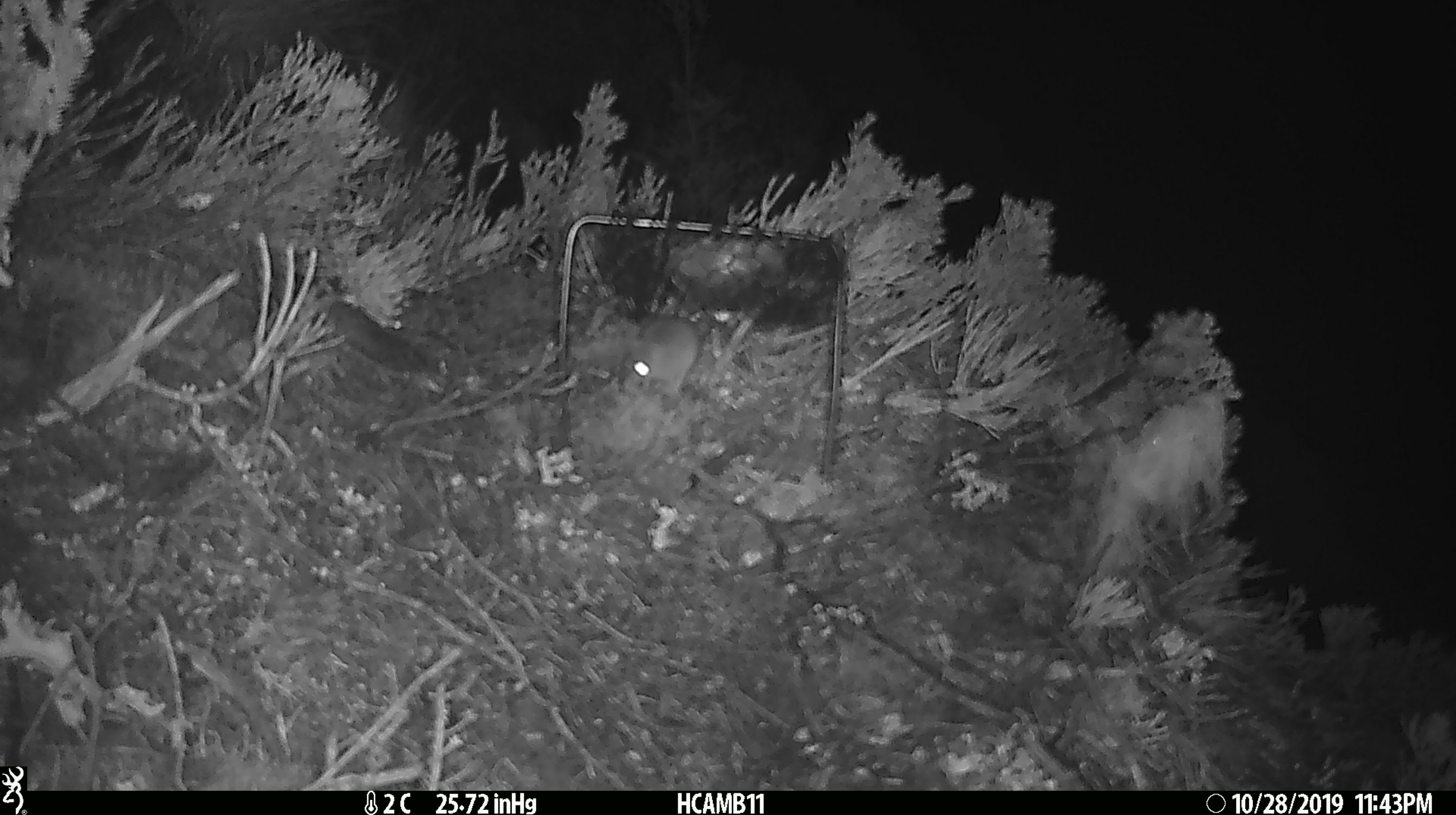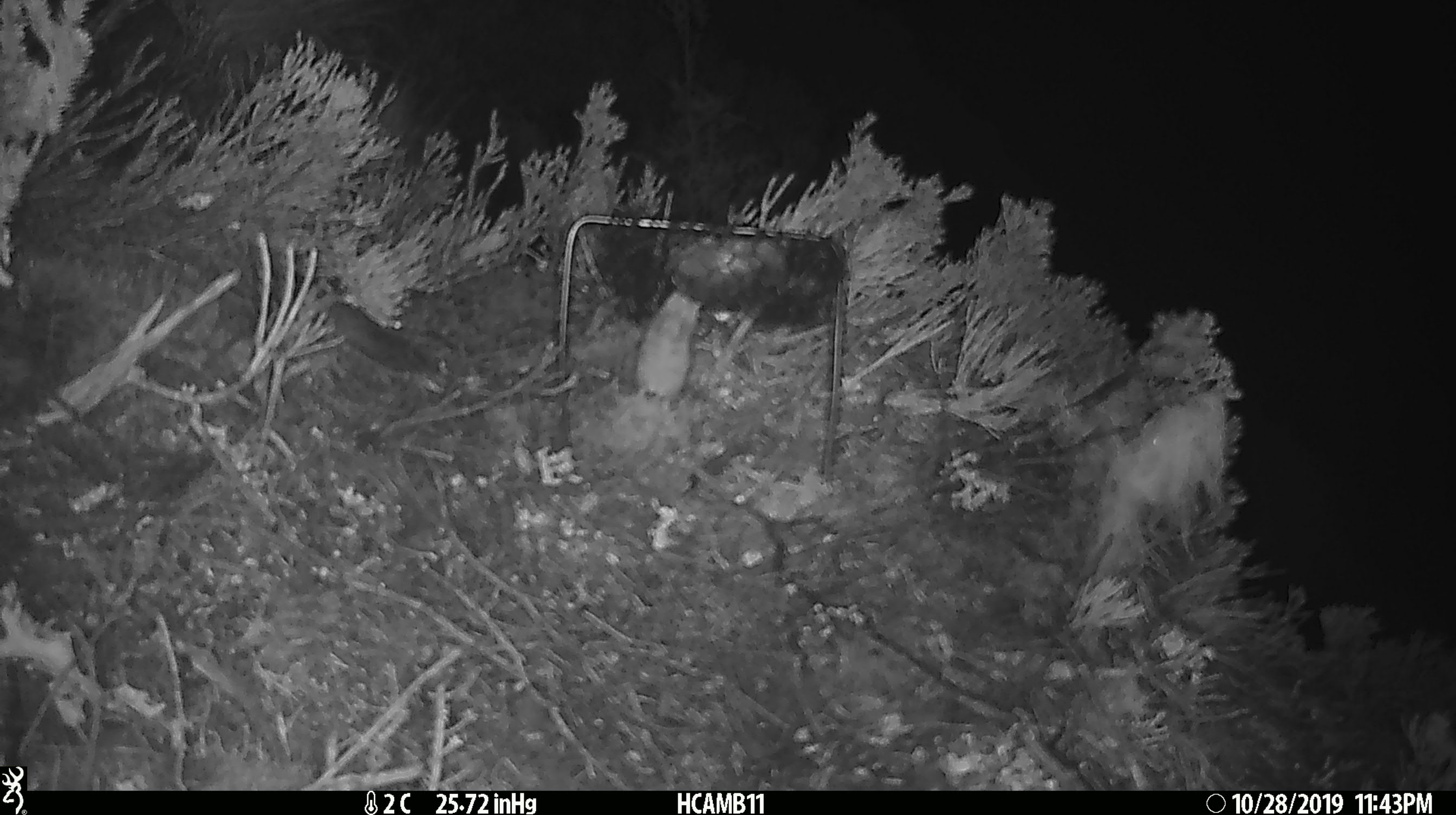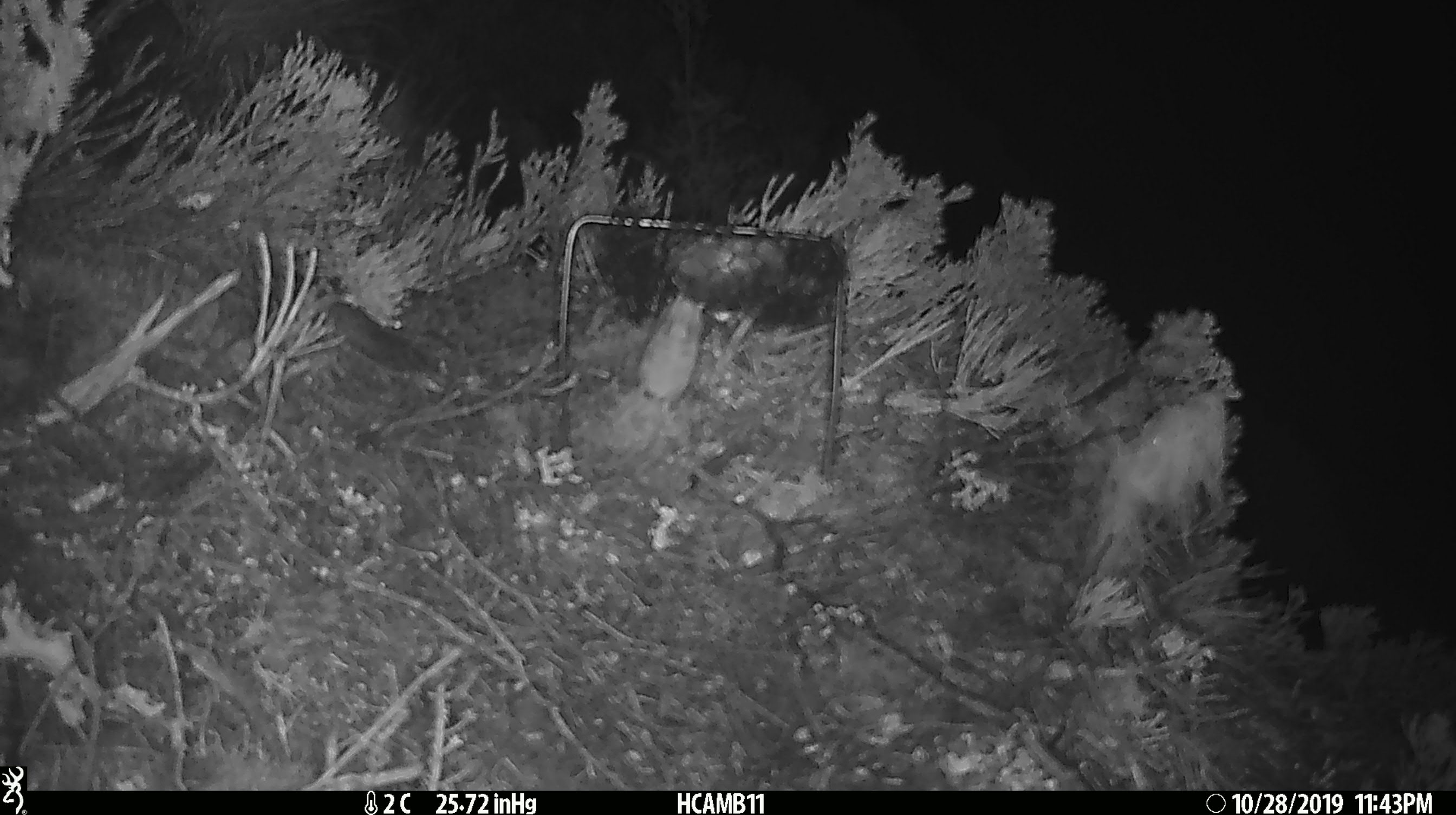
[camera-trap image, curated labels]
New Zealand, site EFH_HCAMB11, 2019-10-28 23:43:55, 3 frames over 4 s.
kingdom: Animalia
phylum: Chordata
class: Mammalia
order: Rodentia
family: Muridae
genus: Mus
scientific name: Mus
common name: mouse